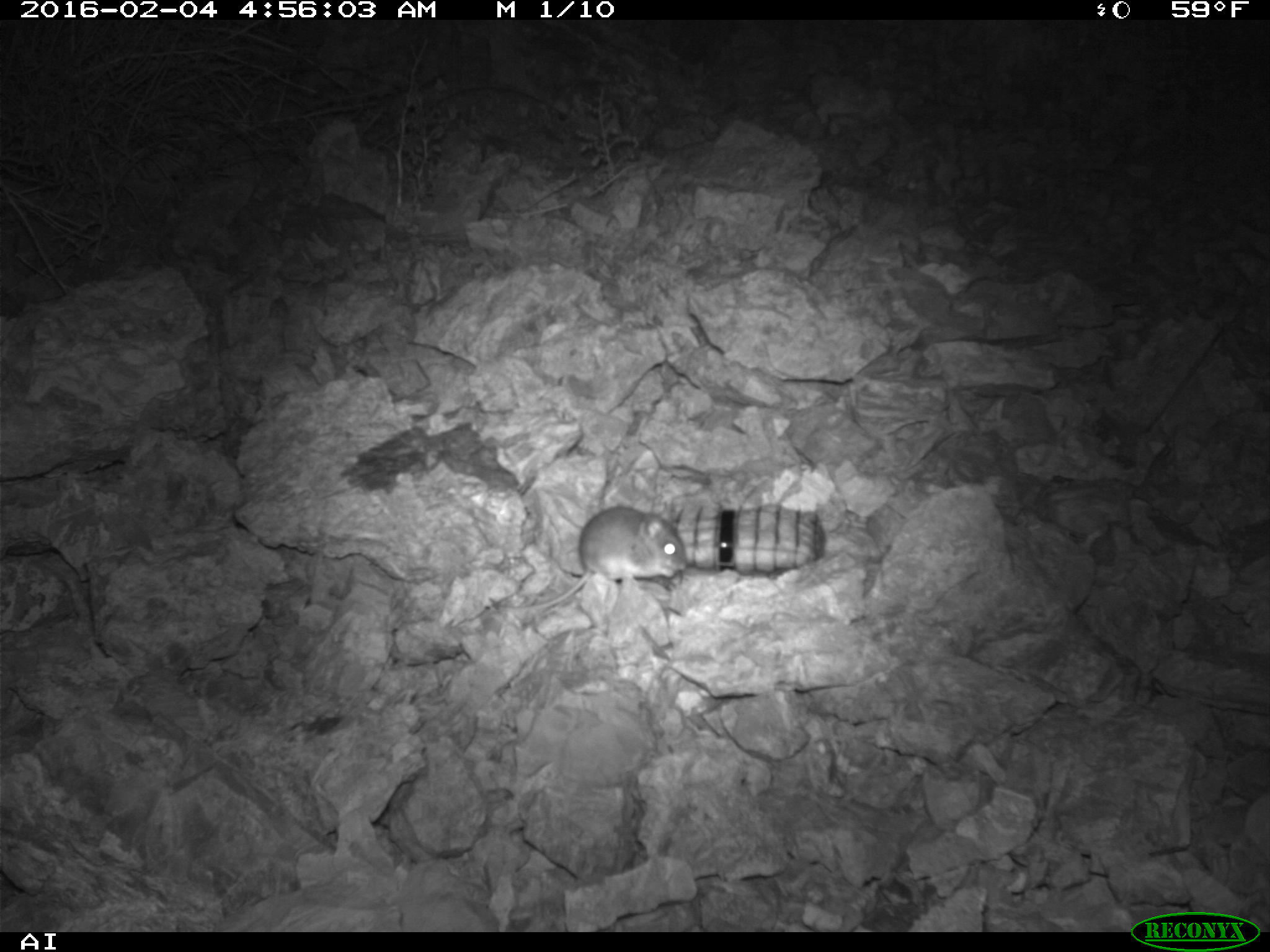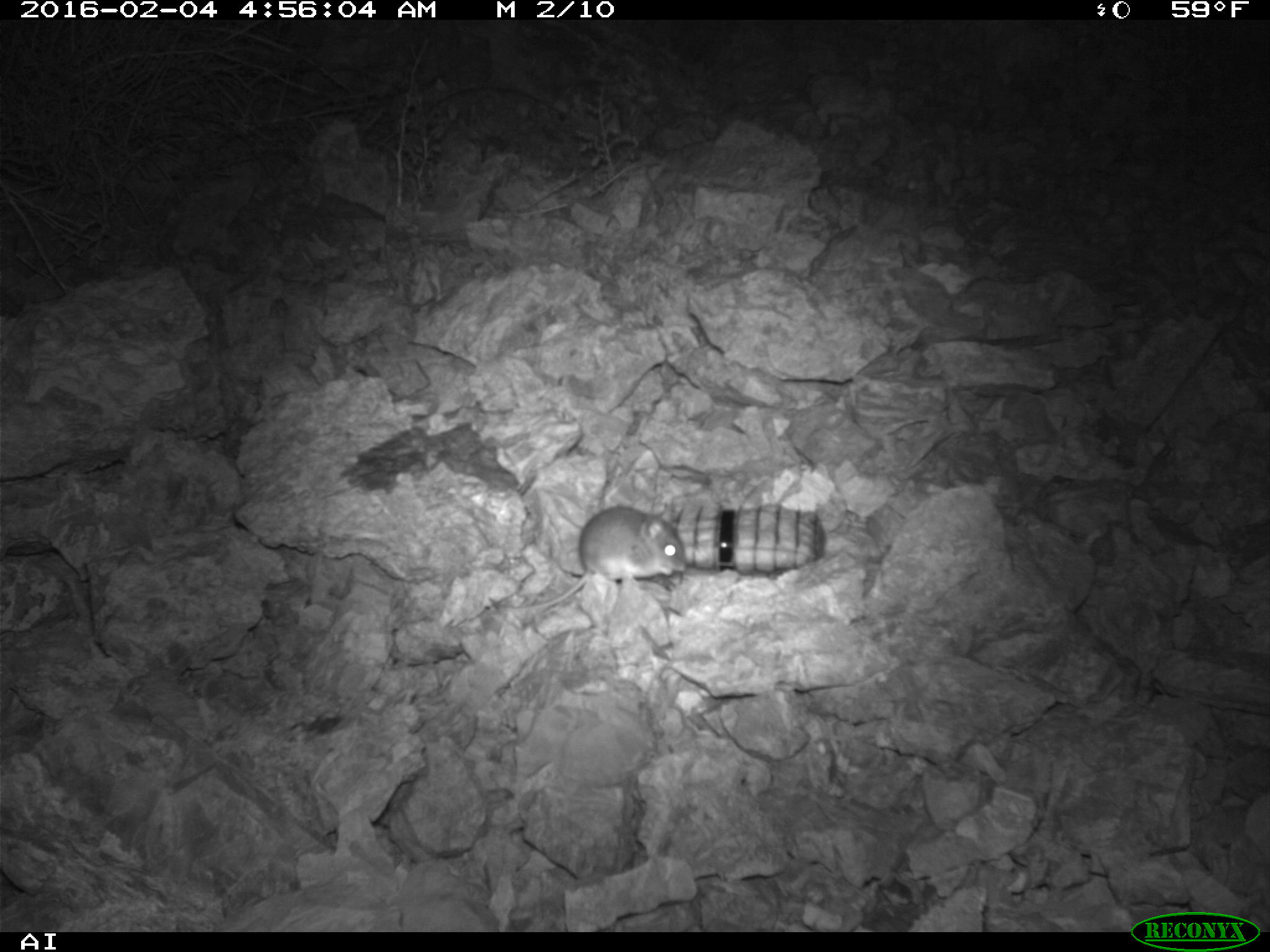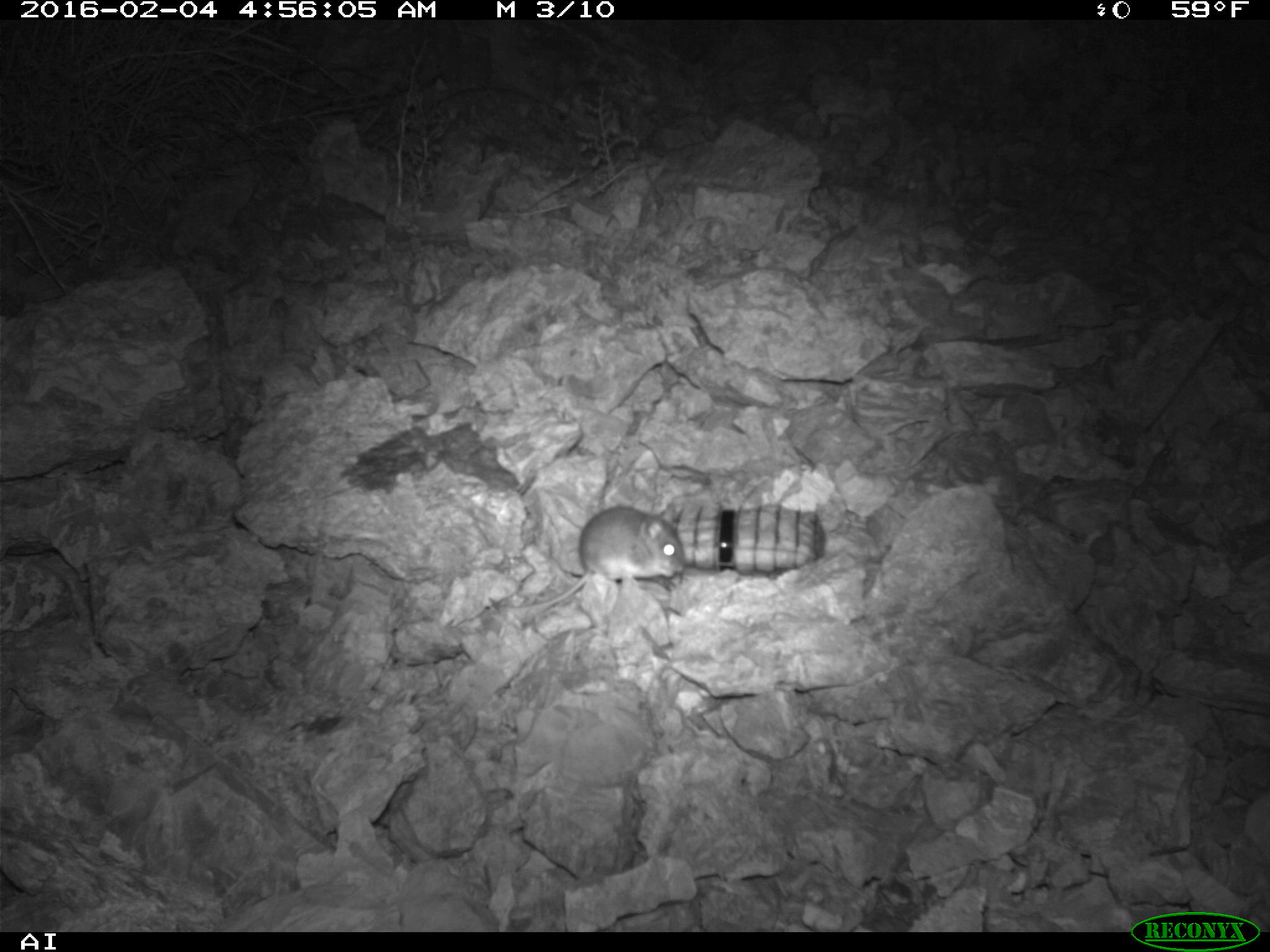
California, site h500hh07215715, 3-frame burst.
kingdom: Animalia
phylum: Chordata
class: Mammalia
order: Rodentia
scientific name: Rodentia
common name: rodent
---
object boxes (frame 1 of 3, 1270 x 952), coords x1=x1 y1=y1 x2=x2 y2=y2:
rodent: x1=497 y1=507 x2=685 y2=609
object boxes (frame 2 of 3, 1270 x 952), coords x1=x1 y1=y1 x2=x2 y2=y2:
rodent: x1=480 y1=503 x2=688 y2=617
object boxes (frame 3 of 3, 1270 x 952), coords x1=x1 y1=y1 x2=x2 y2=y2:
rodent: x1=486 y1=503 x2=685 y2=613